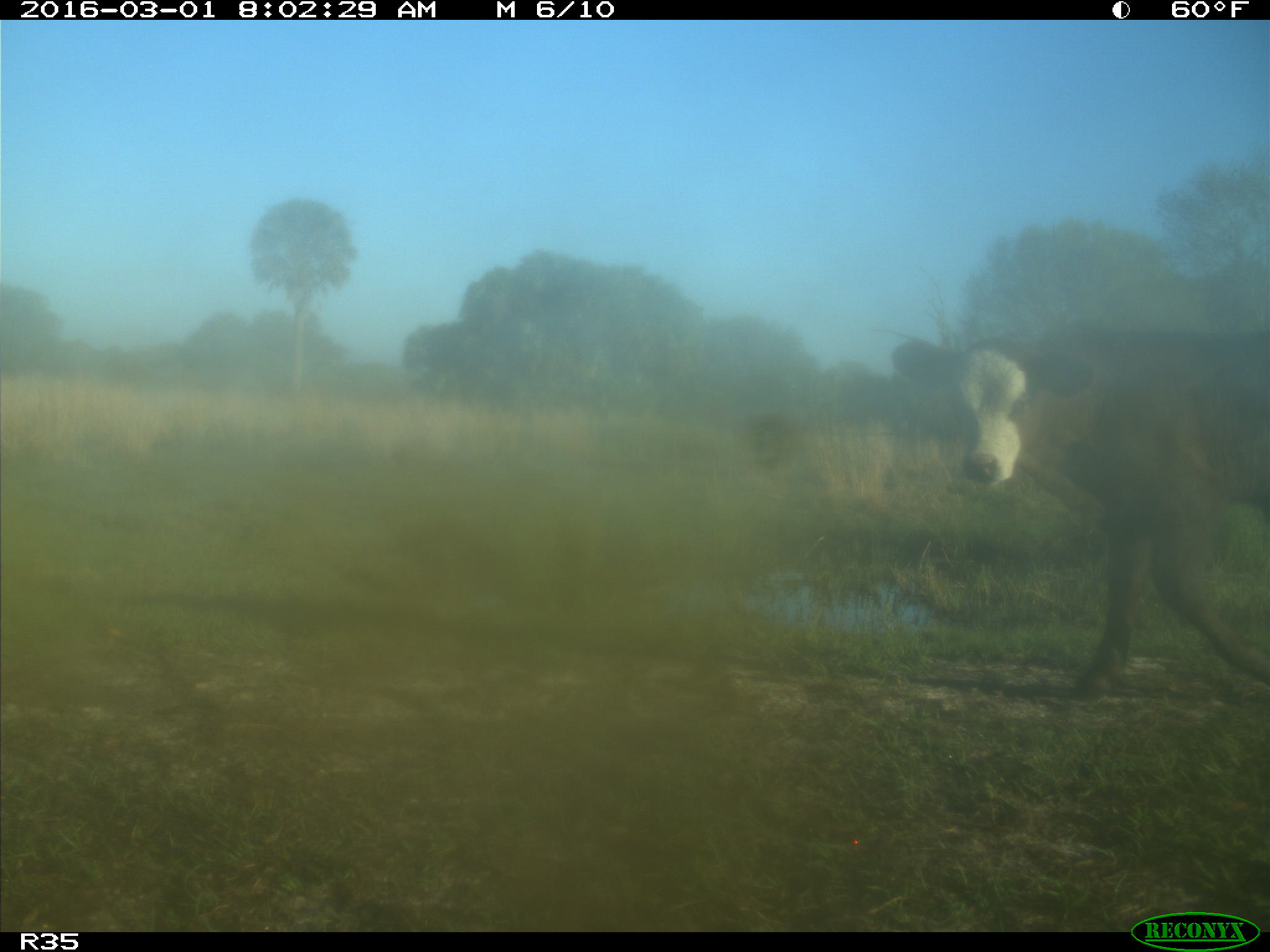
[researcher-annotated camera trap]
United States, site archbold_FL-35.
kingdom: Animalia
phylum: Chordata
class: Mammalia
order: Artiodactyla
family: Bovidae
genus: Bos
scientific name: Bos taurus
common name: domestic cow